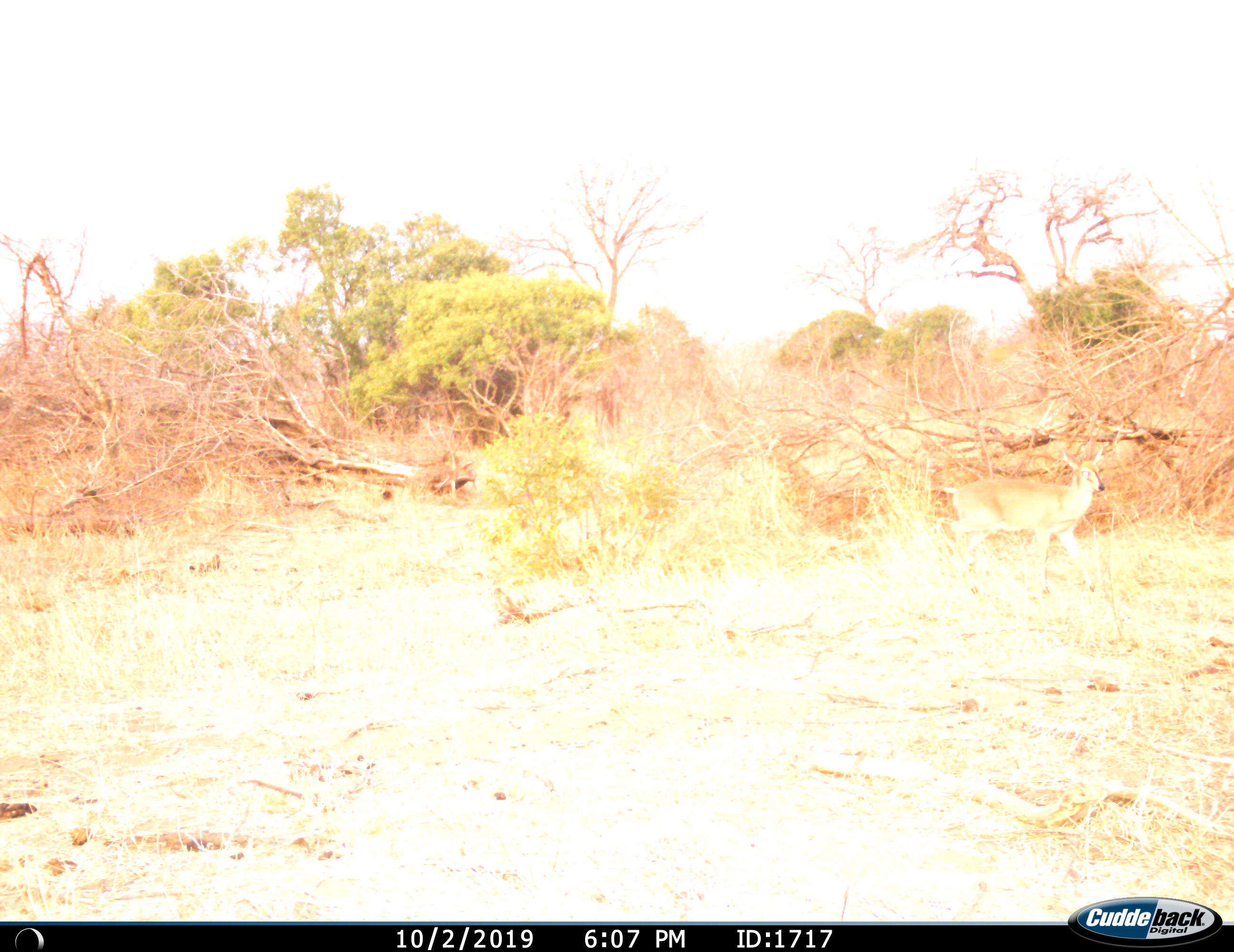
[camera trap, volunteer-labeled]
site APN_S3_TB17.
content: unidentified animal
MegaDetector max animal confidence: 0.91